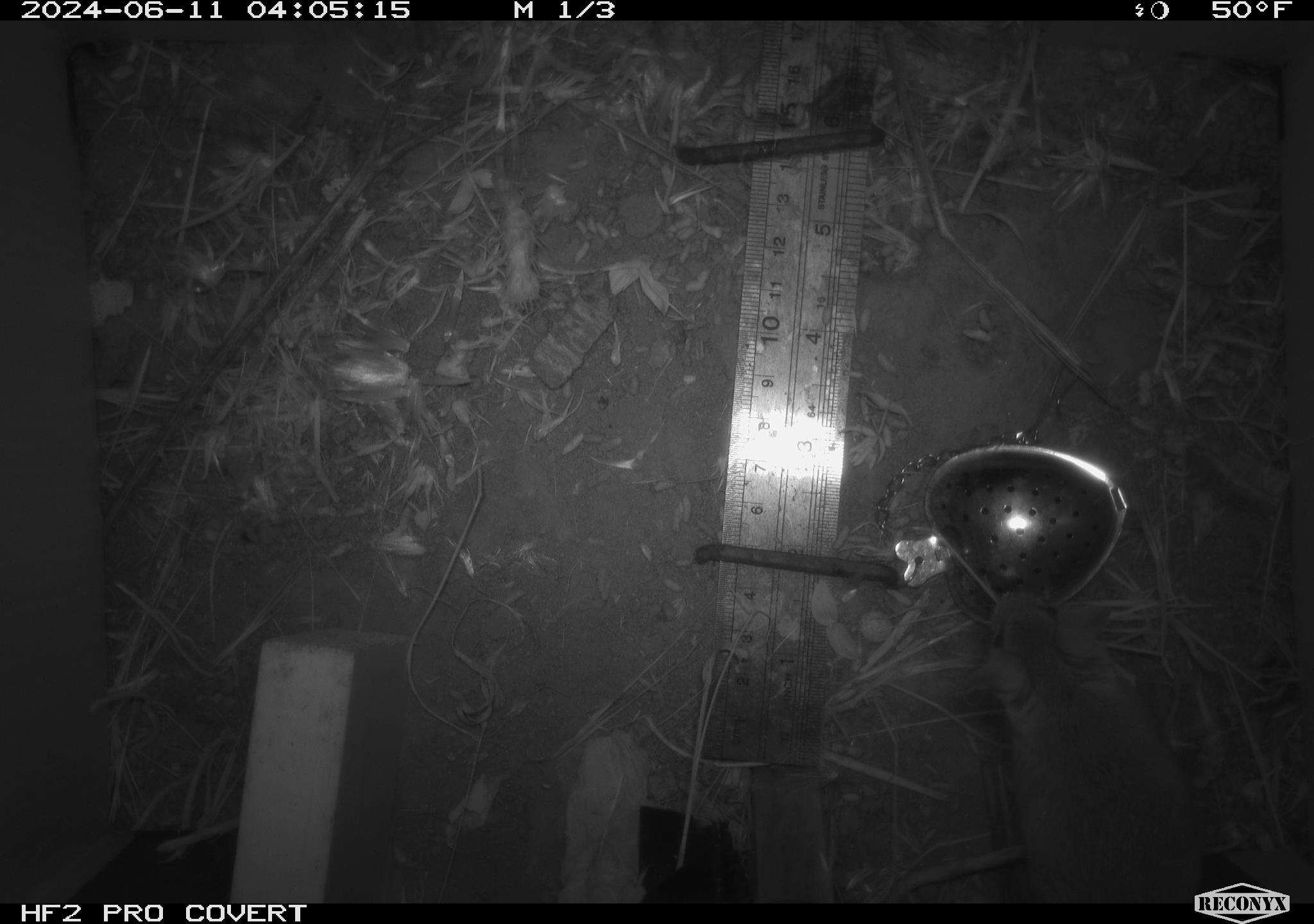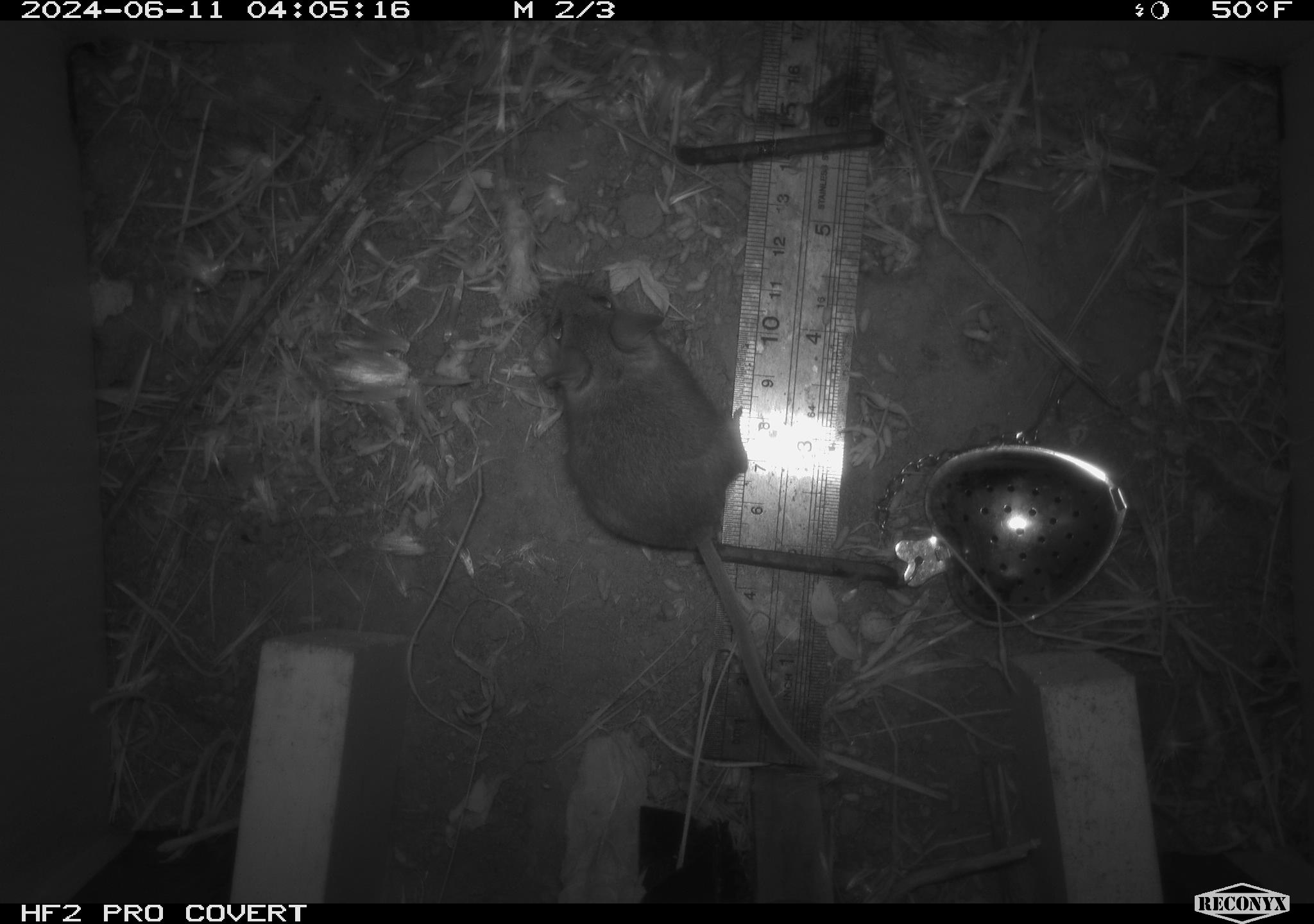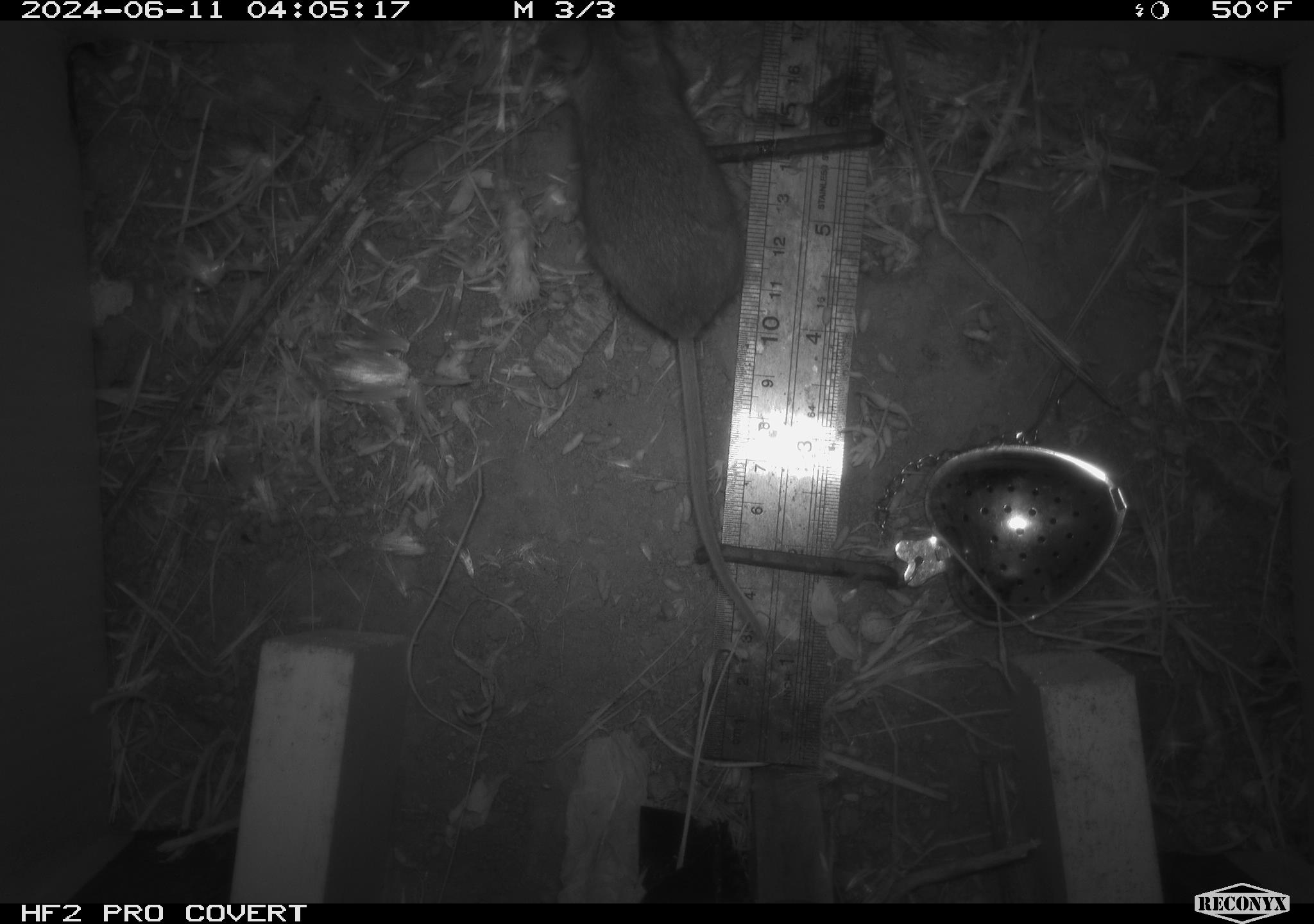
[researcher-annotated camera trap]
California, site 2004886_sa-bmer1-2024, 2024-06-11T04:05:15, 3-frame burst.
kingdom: Animalia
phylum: Chordata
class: Mammalia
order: Rodentia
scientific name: Rodentia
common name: mouse species